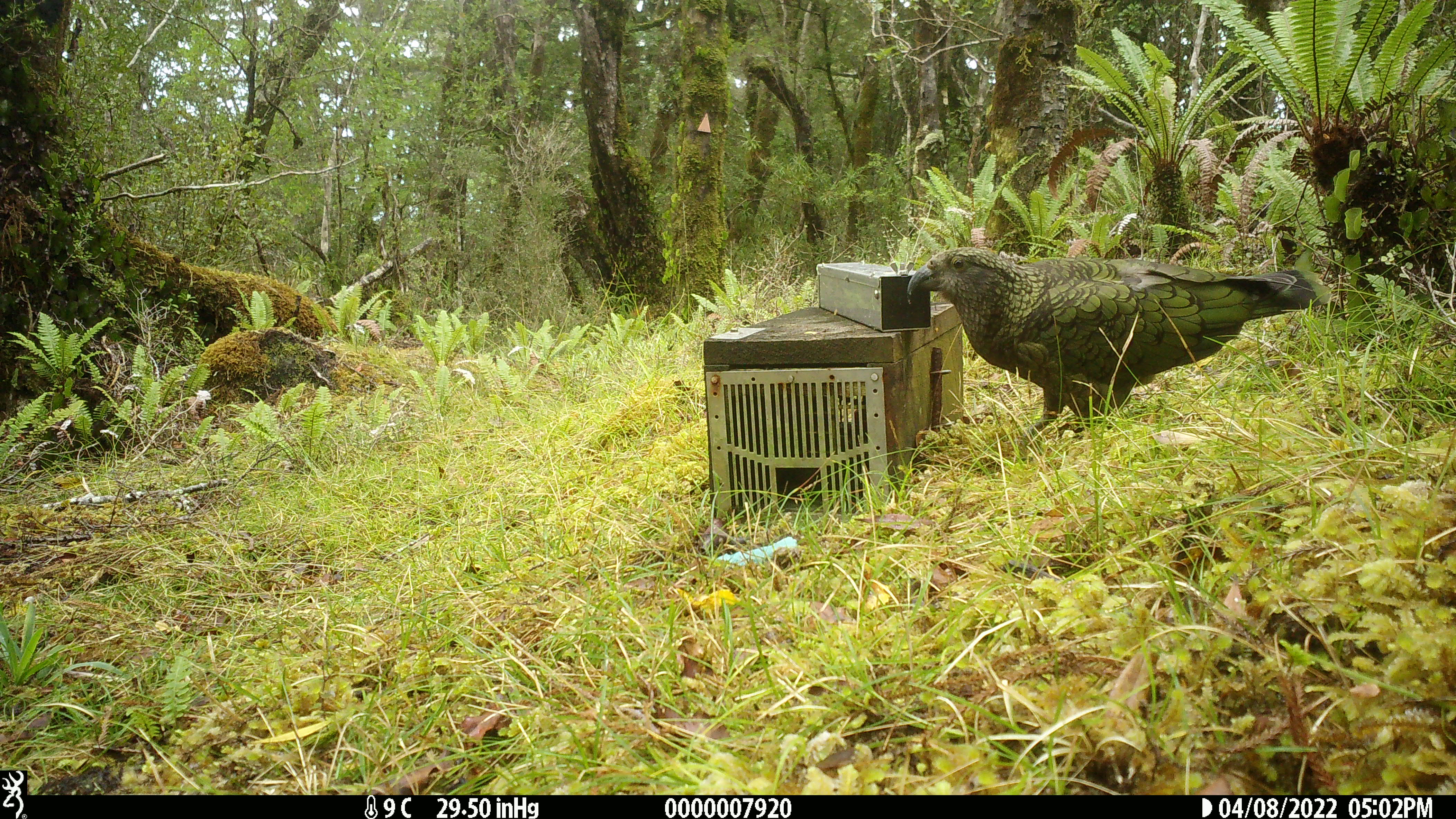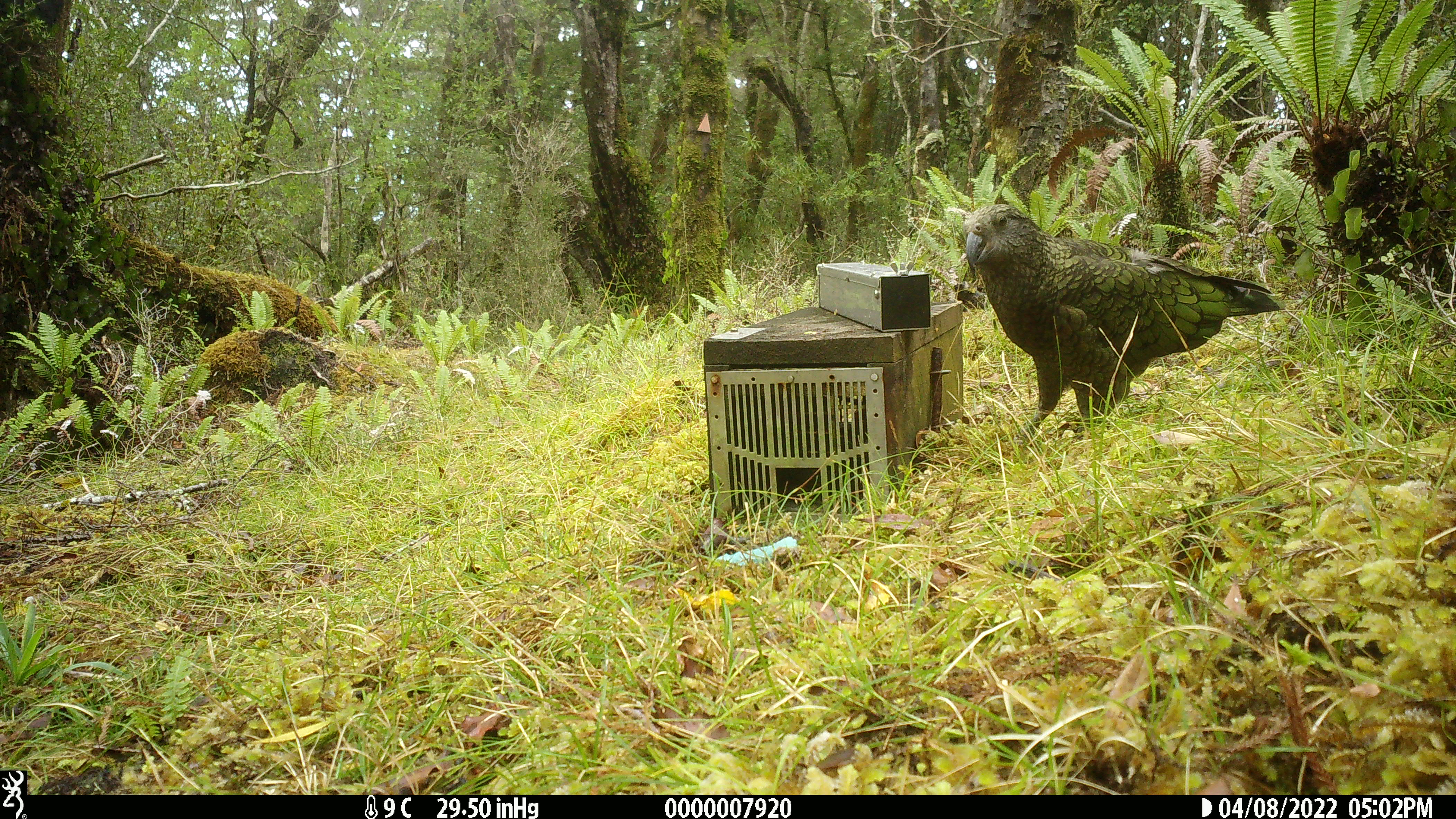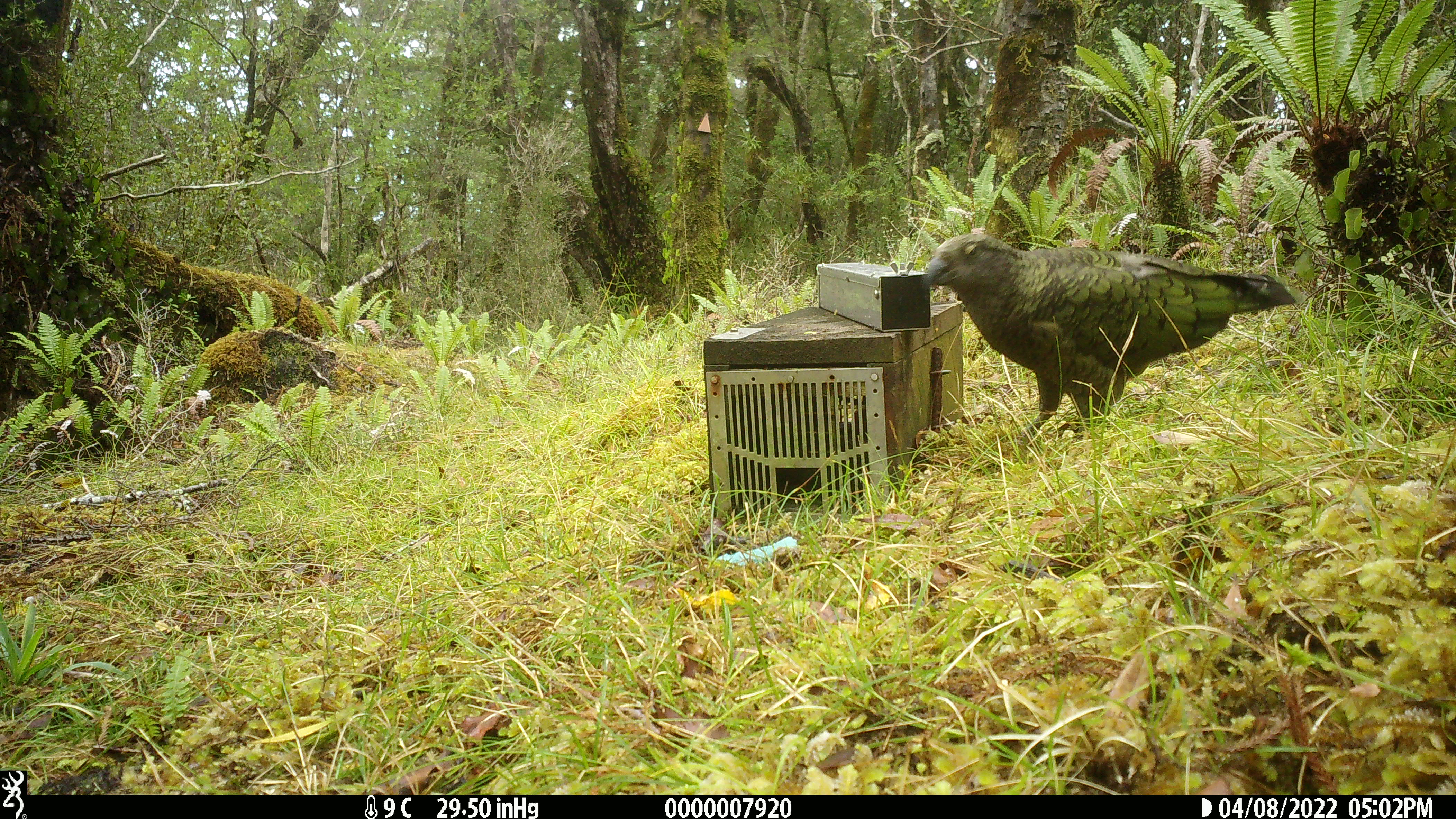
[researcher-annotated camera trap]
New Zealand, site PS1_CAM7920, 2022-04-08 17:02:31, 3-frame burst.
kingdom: Animalia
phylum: Chordata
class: Aves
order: Psittaciformes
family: Strigopidae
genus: Nestor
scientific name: Nestor notabilis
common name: kea